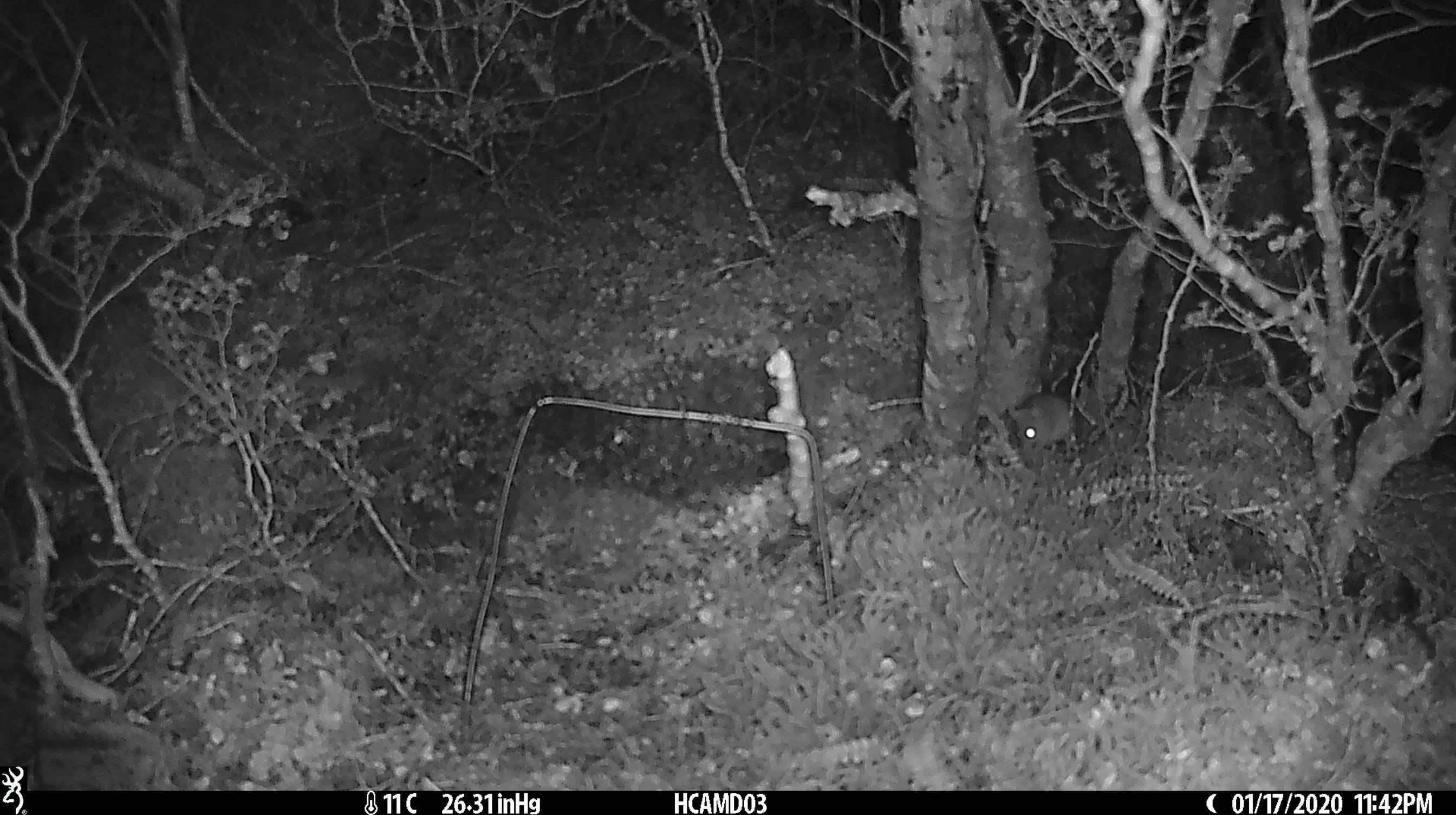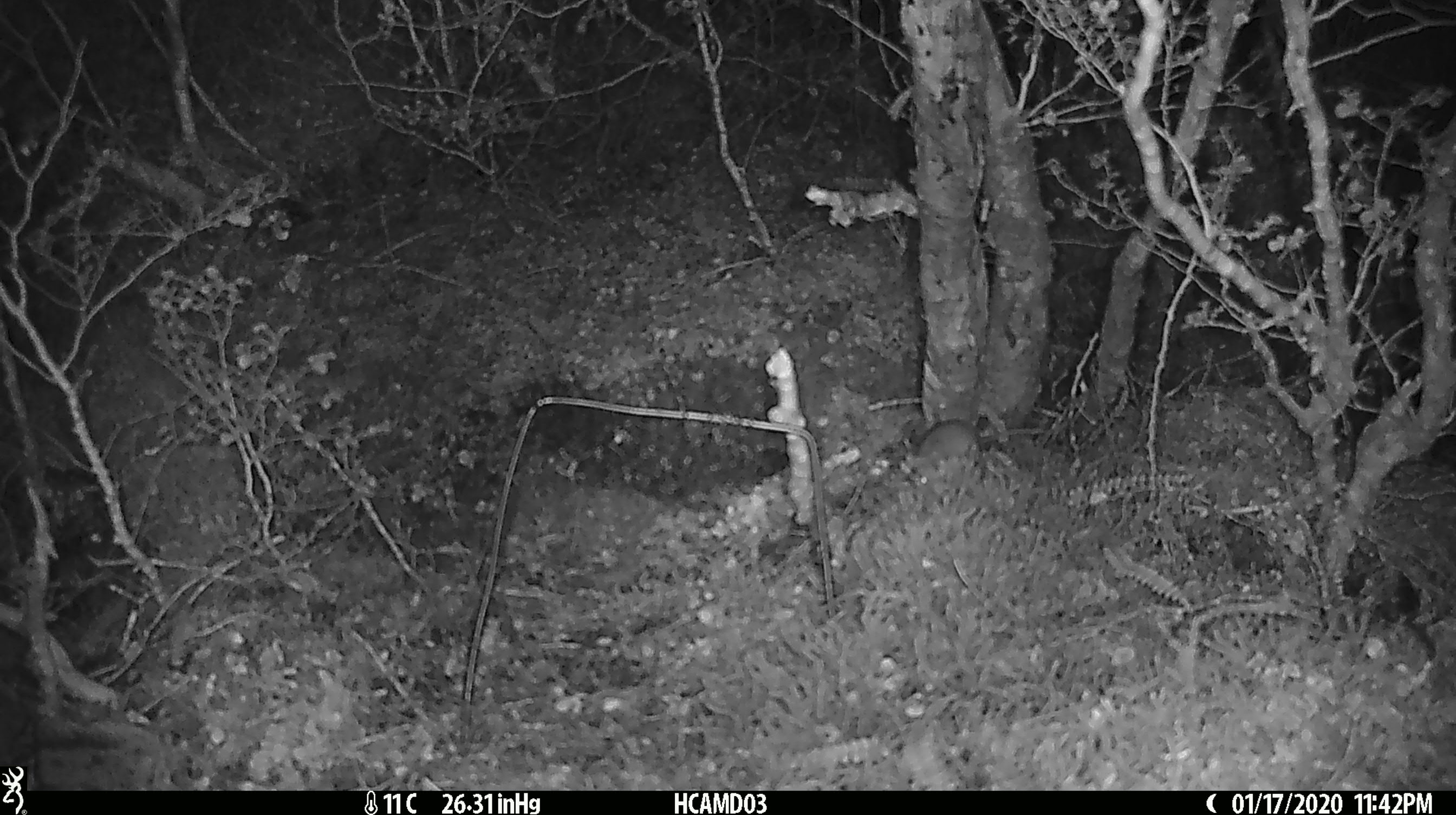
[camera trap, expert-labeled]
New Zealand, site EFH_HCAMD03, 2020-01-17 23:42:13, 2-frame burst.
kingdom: Animalia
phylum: Chordata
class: Mammalia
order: Rodentia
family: Muridae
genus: Mus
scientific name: Mus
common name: mouse